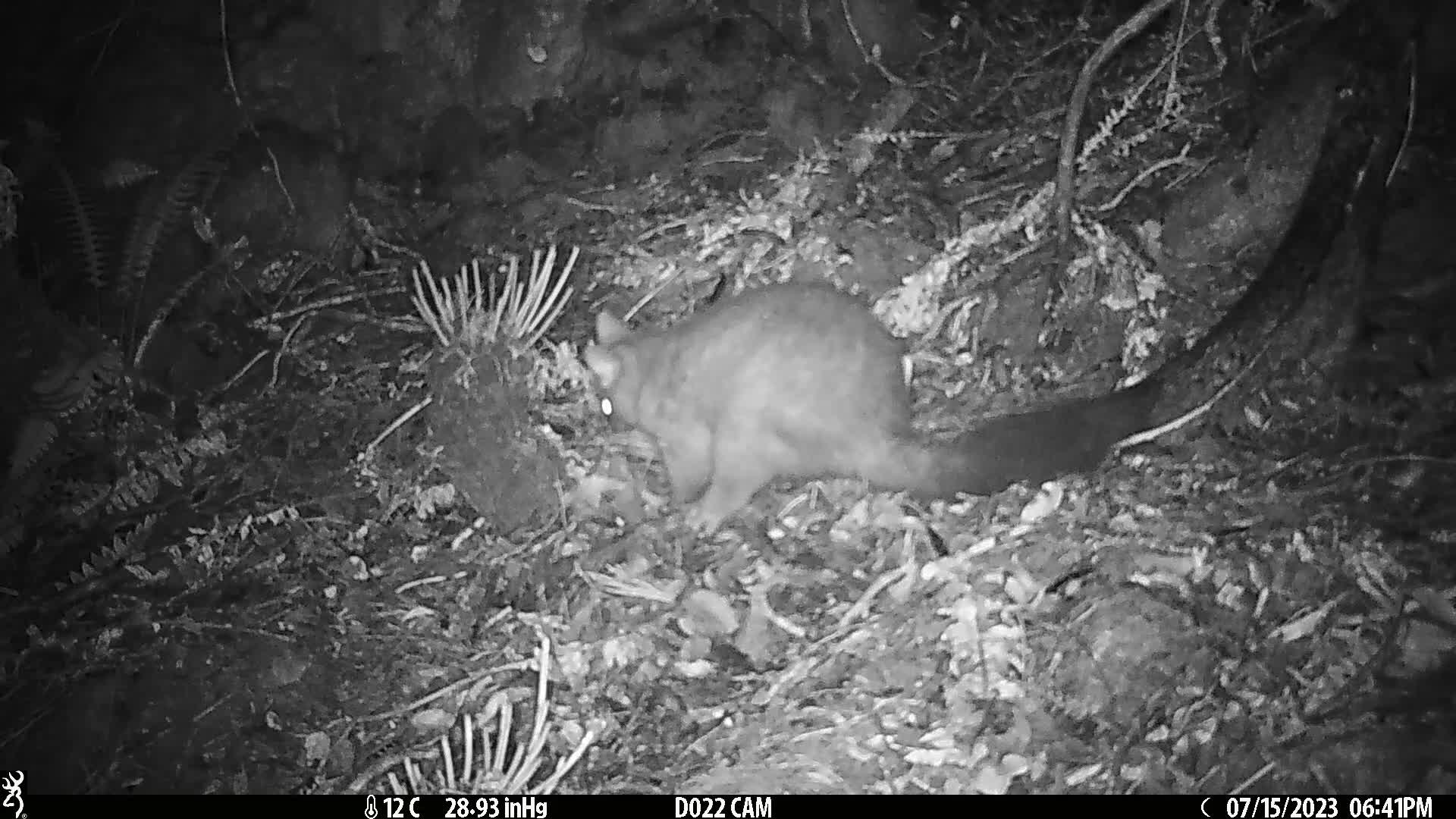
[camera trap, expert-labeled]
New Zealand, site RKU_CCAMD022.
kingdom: Animalia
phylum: Chordata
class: Mammalia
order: Diprotodontia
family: Phalangeridae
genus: Trichosurus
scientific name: Trichosurus vulpecula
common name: common brushtail possum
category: possum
Possum (common brushtail possum) (Trichosurus vulpecula).